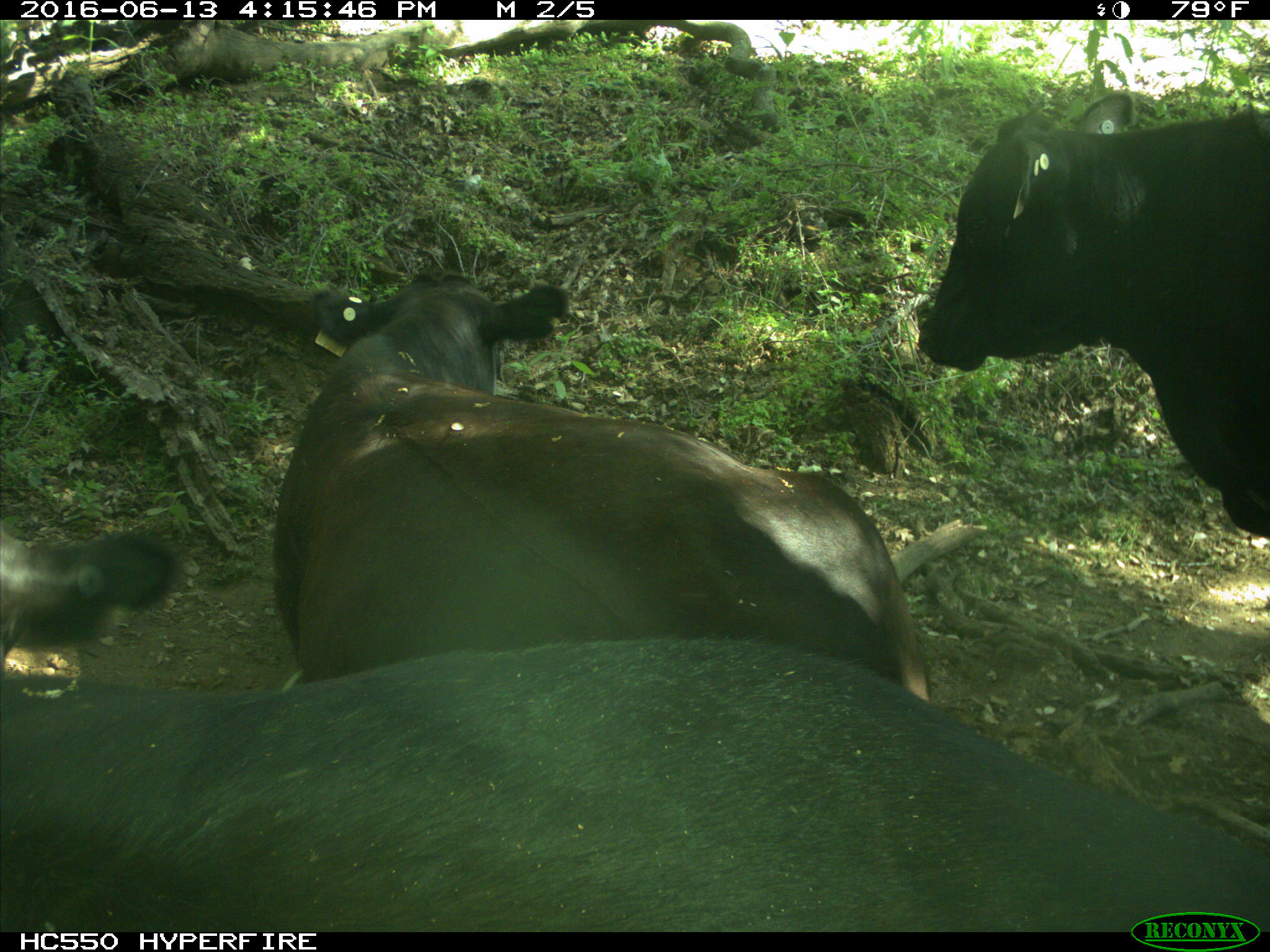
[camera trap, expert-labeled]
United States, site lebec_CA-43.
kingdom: Animalia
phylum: Chordata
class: Mammalia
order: Artiodactyla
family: Bovidae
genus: Bos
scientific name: Bos taurus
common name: domestic cow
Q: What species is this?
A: Bos taurus (domestic cow).